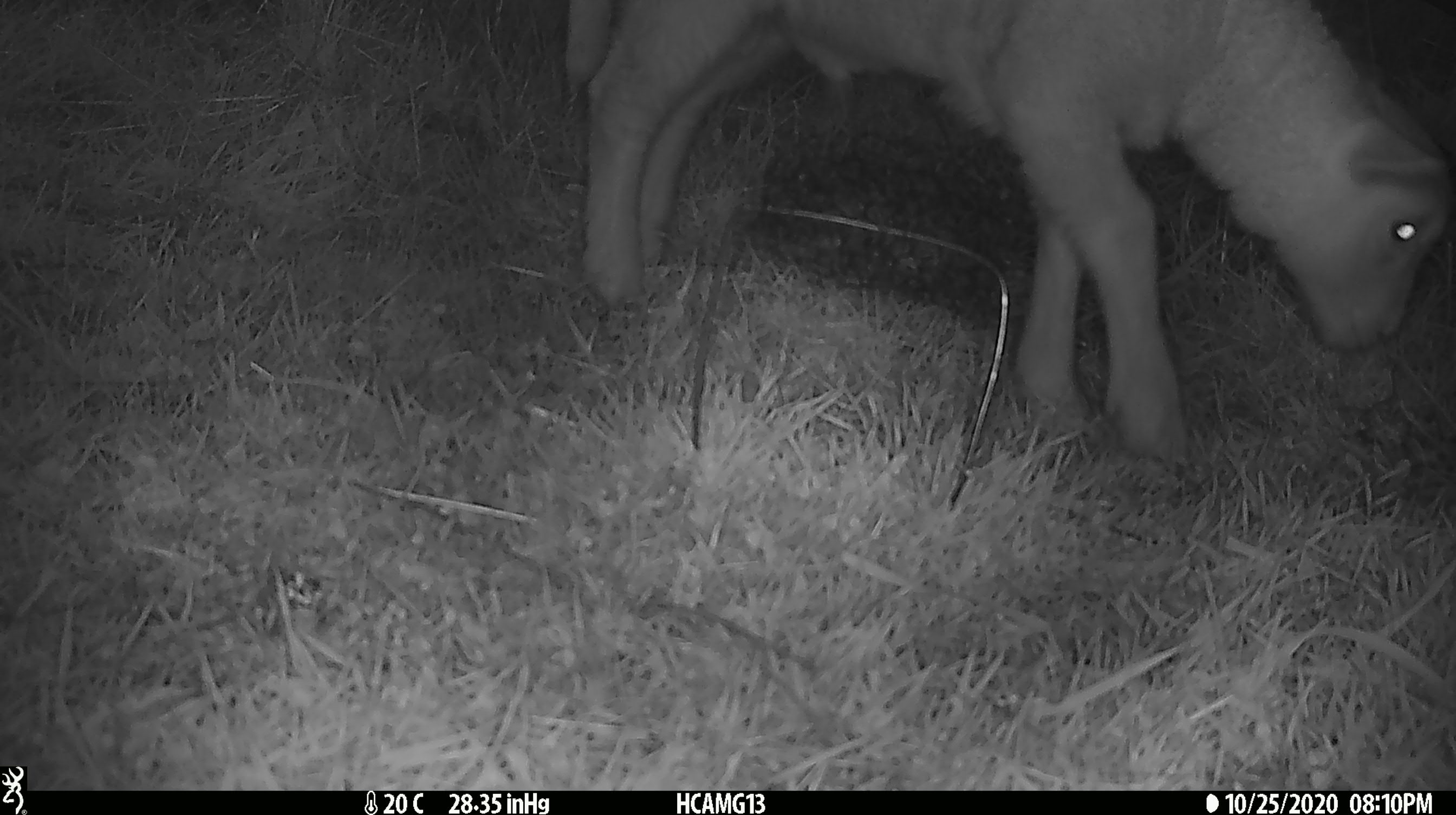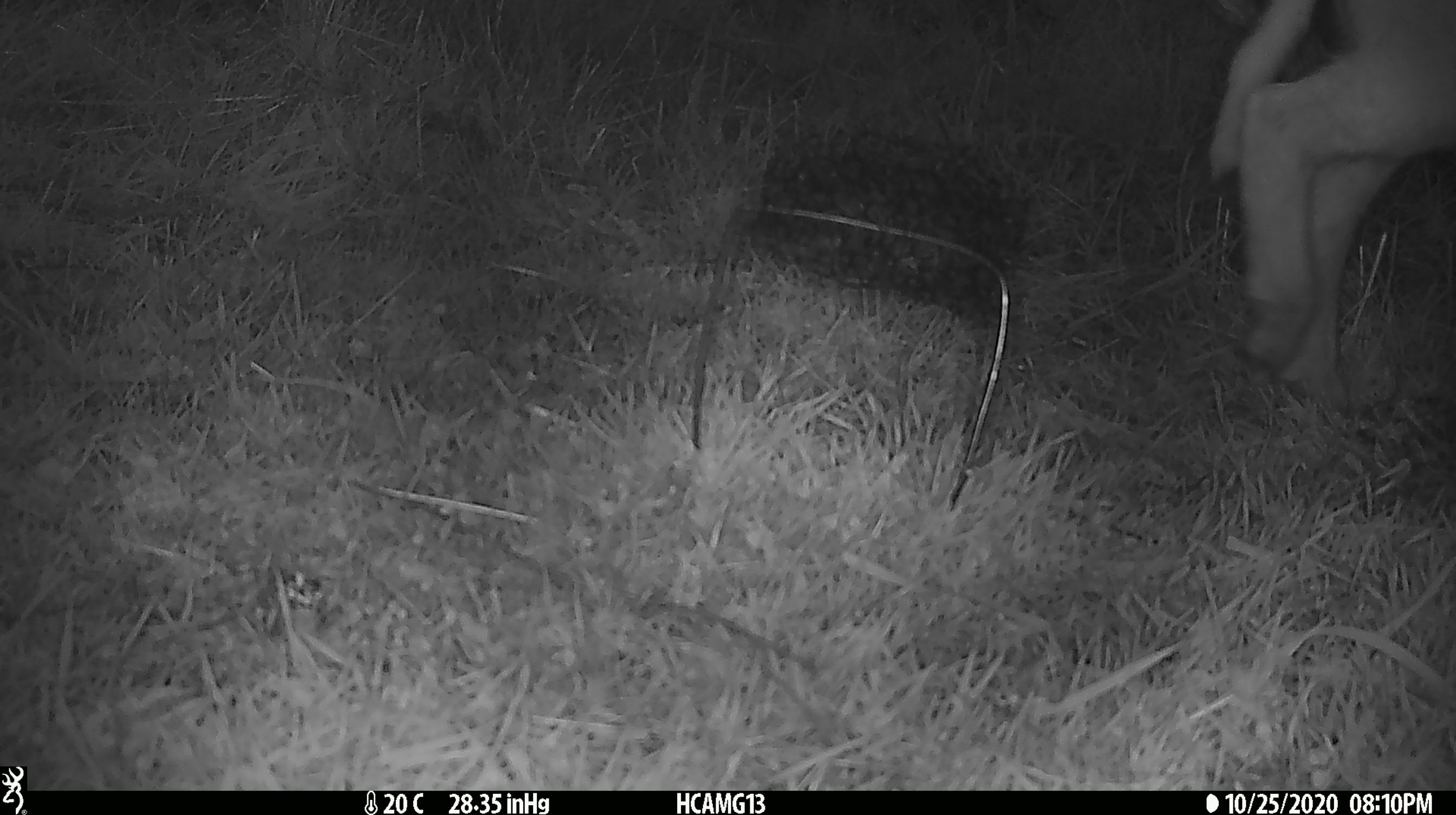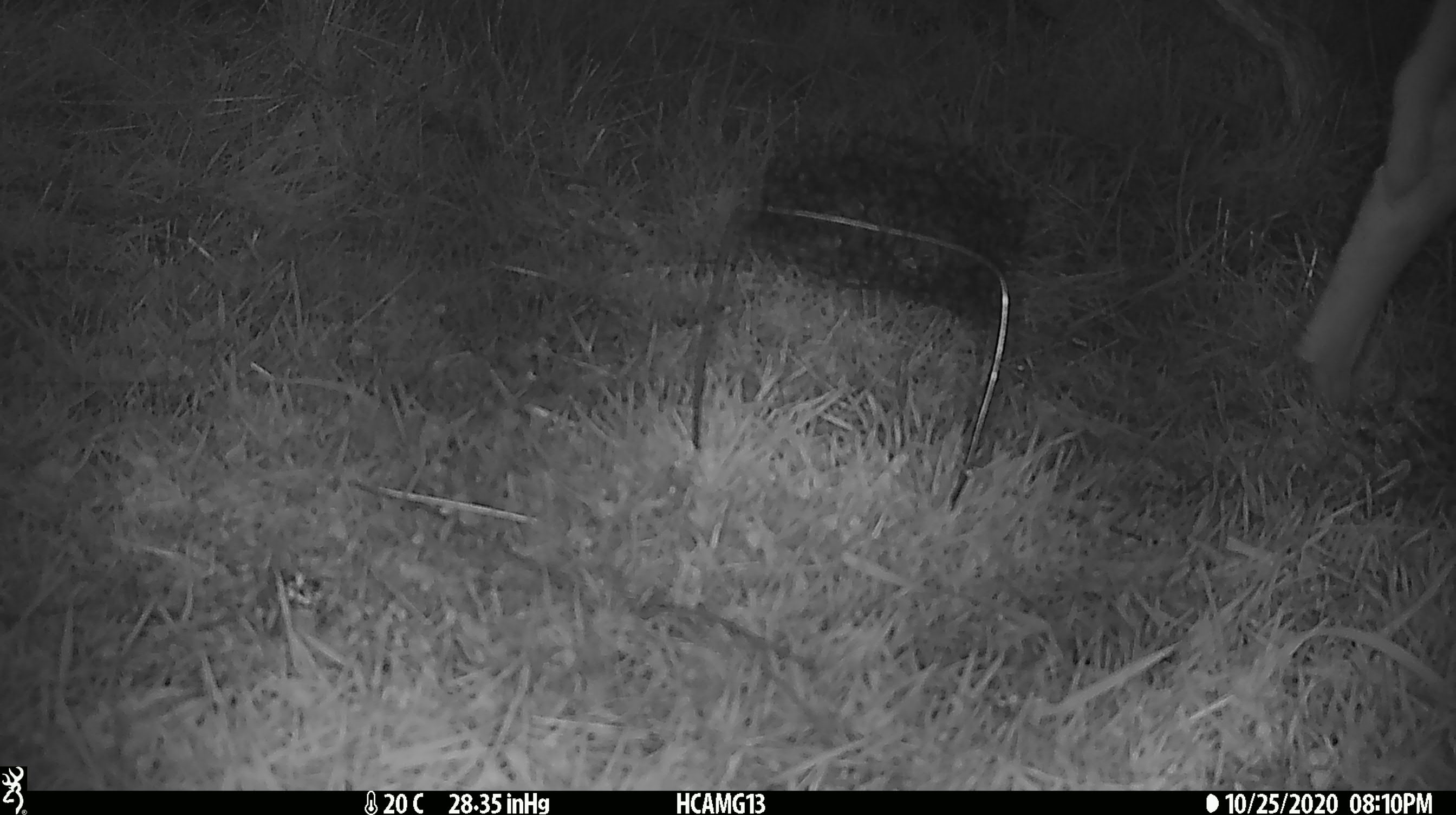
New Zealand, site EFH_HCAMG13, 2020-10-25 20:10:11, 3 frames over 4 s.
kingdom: Animalia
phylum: Chordata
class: Mammalia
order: Artiodactyla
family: Bovidae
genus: Ovis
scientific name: Ovis aries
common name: domestic sheep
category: sheep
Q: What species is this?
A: Sheep (domestic sheep) (Ovis aries).